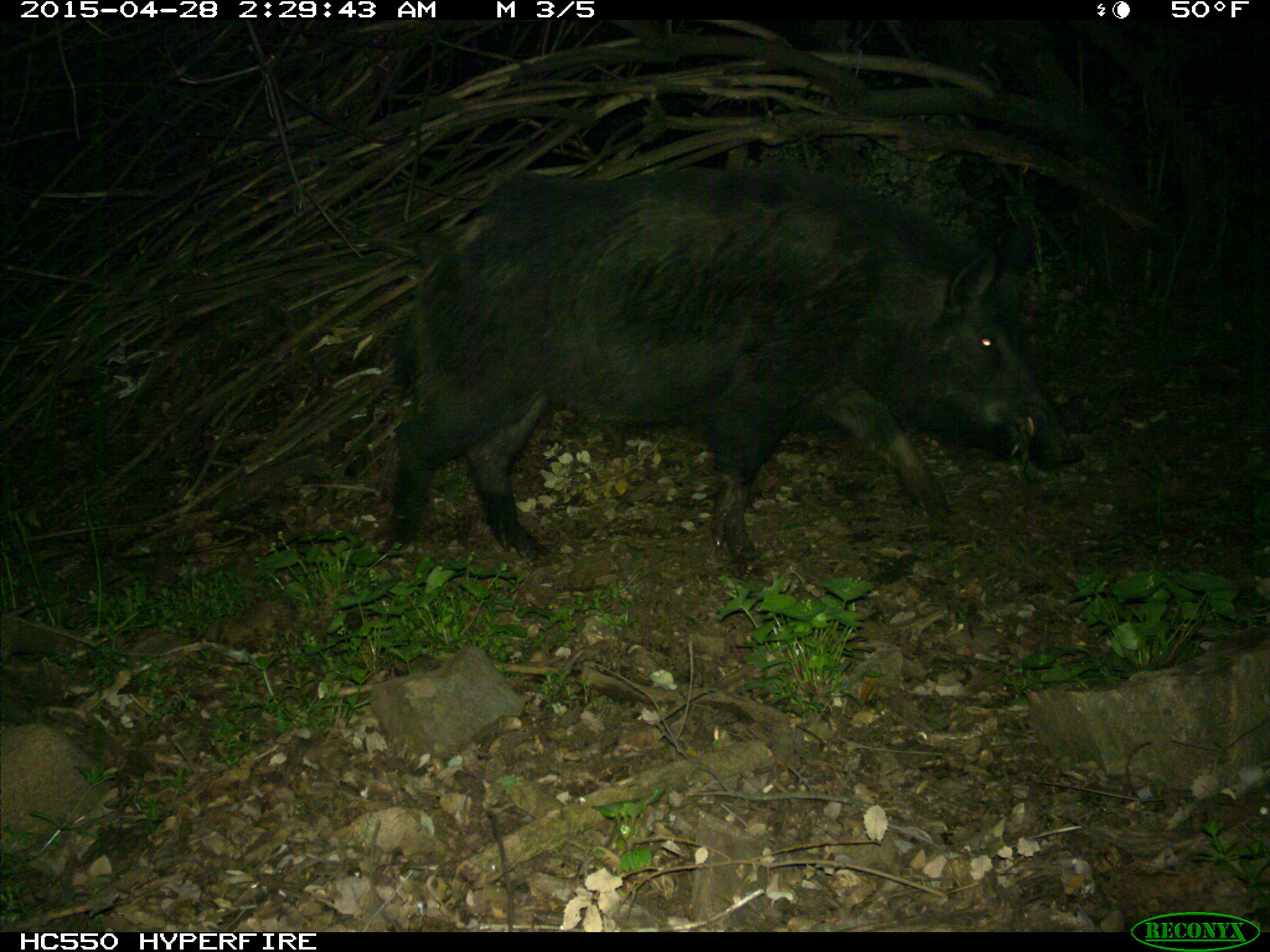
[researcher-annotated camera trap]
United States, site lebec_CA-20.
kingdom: Animalia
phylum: Chordata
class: Mammalia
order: Artiodactyla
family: Suidae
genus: Sus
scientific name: Sus scrofa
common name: wild boar